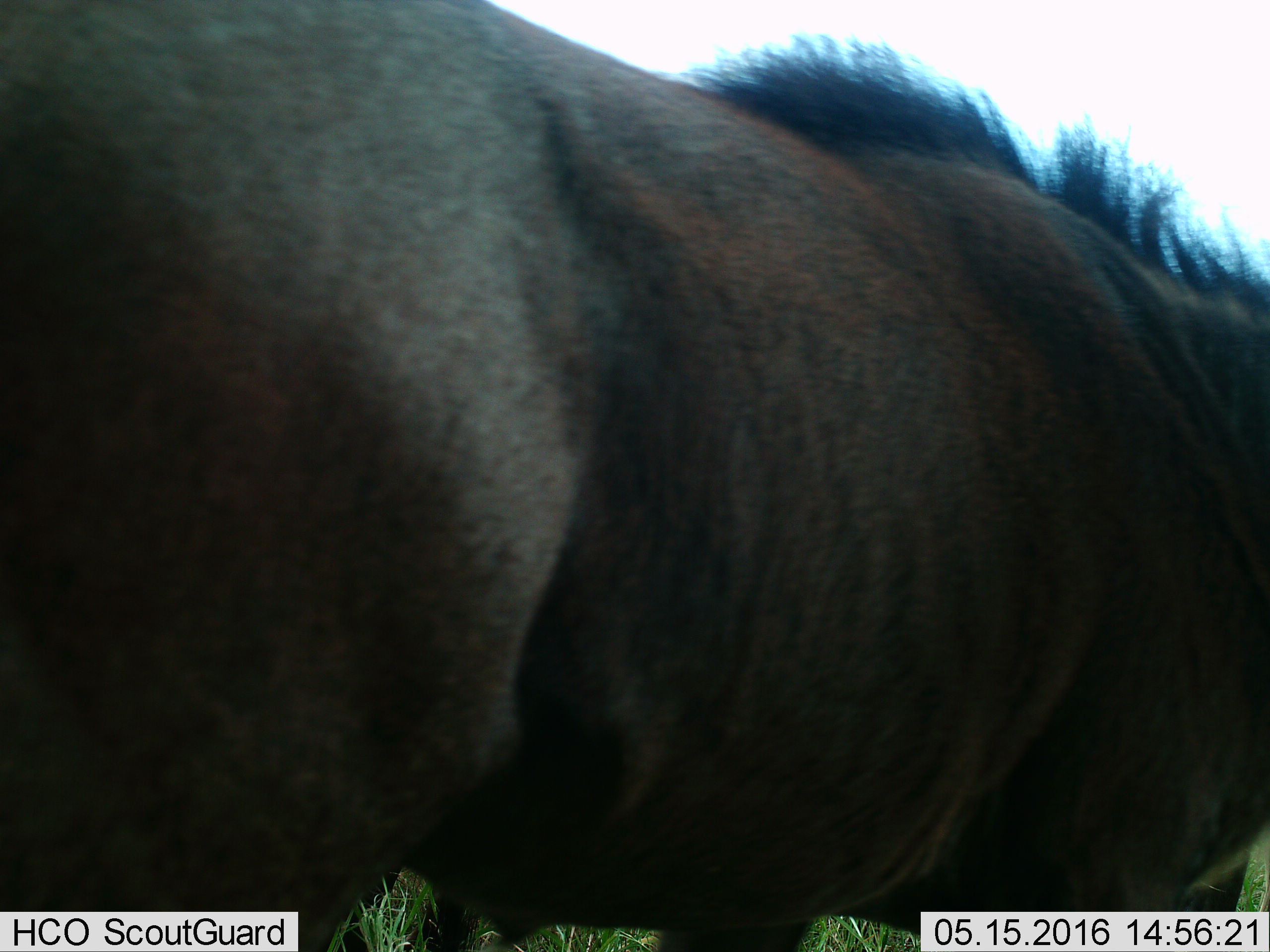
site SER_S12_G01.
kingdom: Animalia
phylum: Chordata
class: Mammalia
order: Artiodactyla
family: Bovidae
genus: Connochaetes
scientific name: Connochaetes taurinus taurinus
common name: blue wildebeest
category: wildebeestblue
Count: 1.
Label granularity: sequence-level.